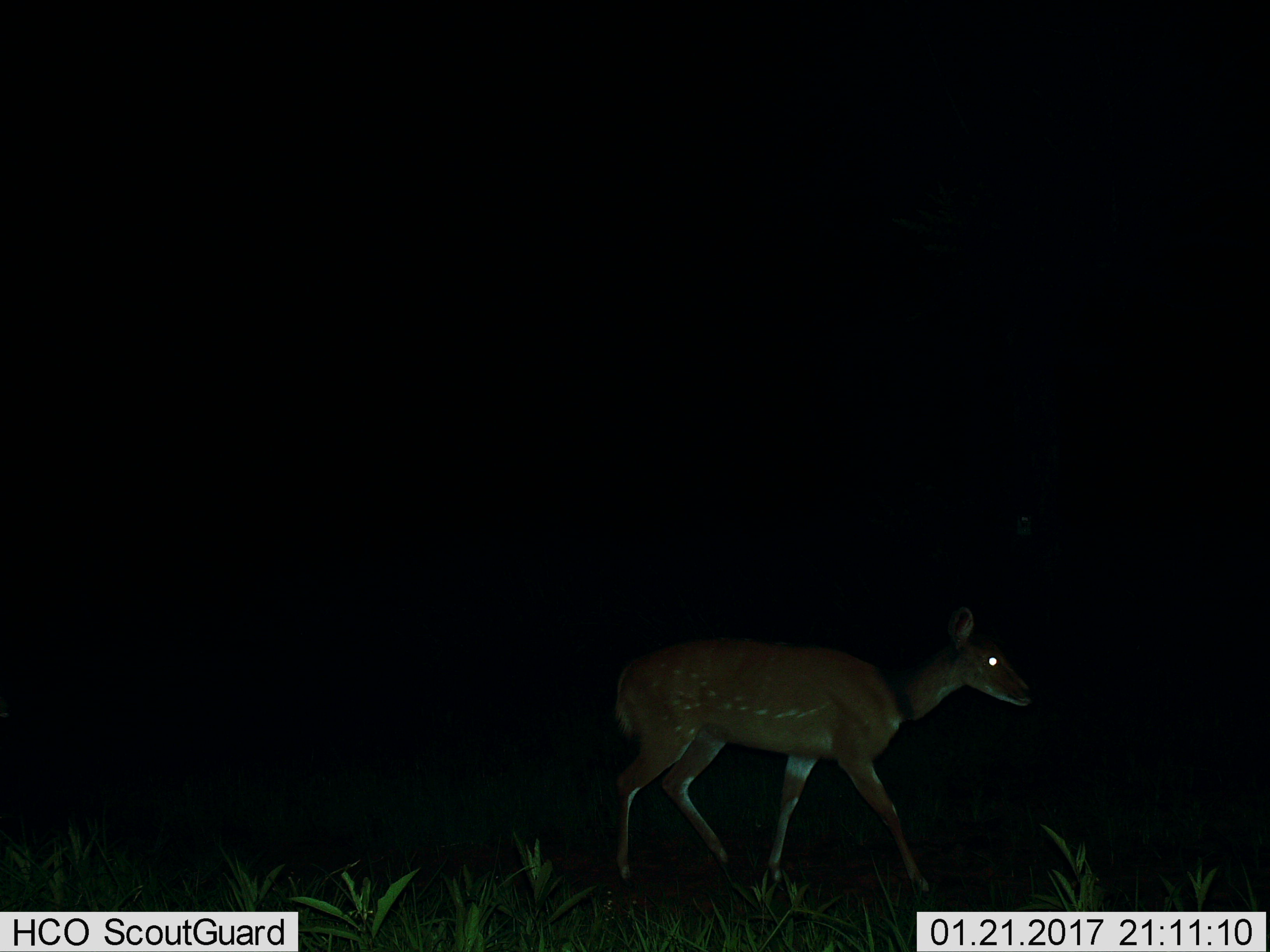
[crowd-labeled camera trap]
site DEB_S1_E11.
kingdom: Animalia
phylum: Chordata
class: Mammalia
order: Artiodactyla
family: Bovidae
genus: Tragelaphus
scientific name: Tragelaphus scriptus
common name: bushbuck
Bushbuck (Tragelaphus scriptus), count 1. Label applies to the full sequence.